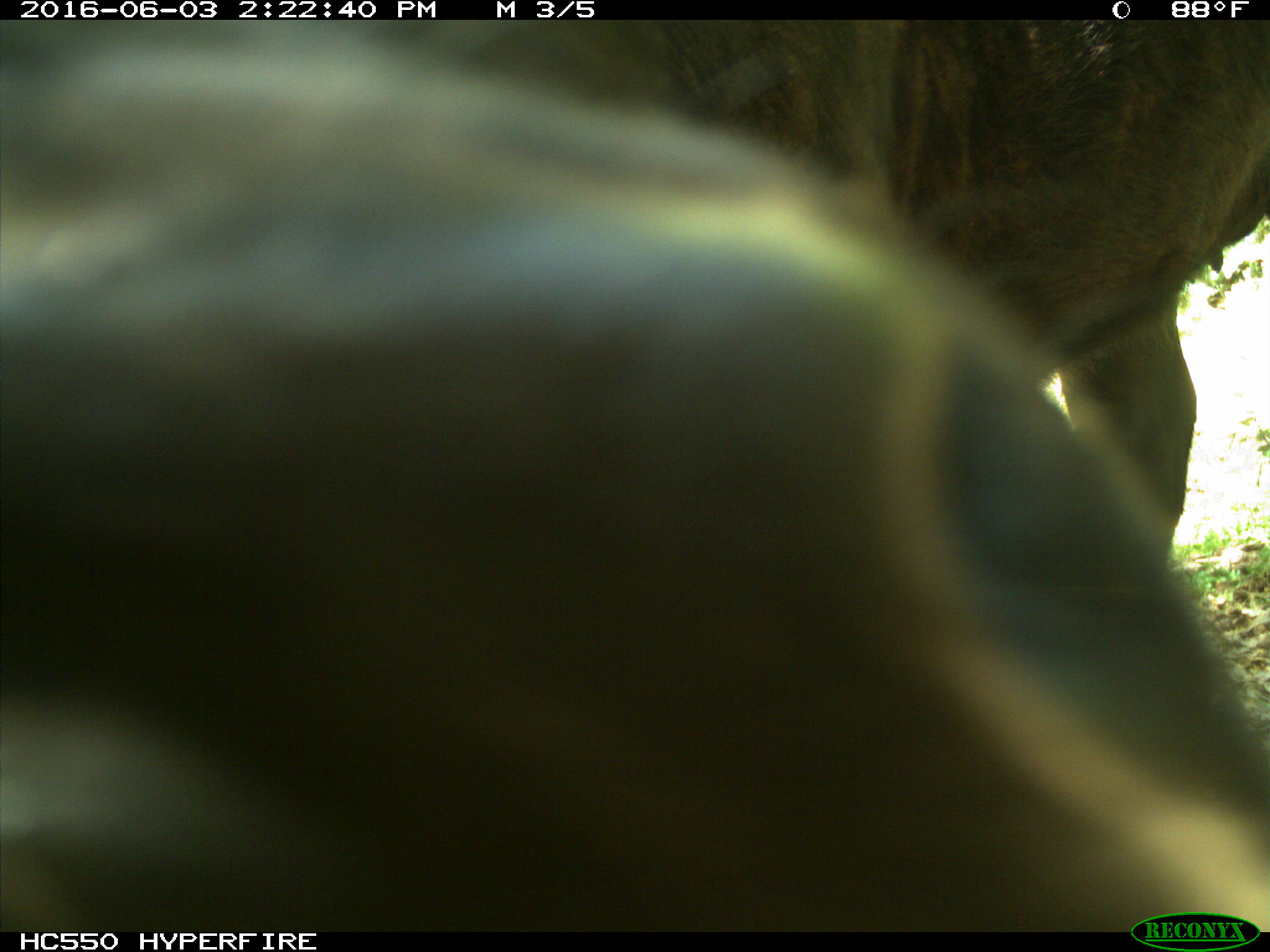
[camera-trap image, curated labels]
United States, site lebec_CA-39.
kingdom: Animalia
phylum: Chordata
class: Mammalia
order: Artiodactyla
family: Bovidae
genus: Bos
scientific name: Bos taurus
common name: domestic cow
Bos taurus (domestic cow).